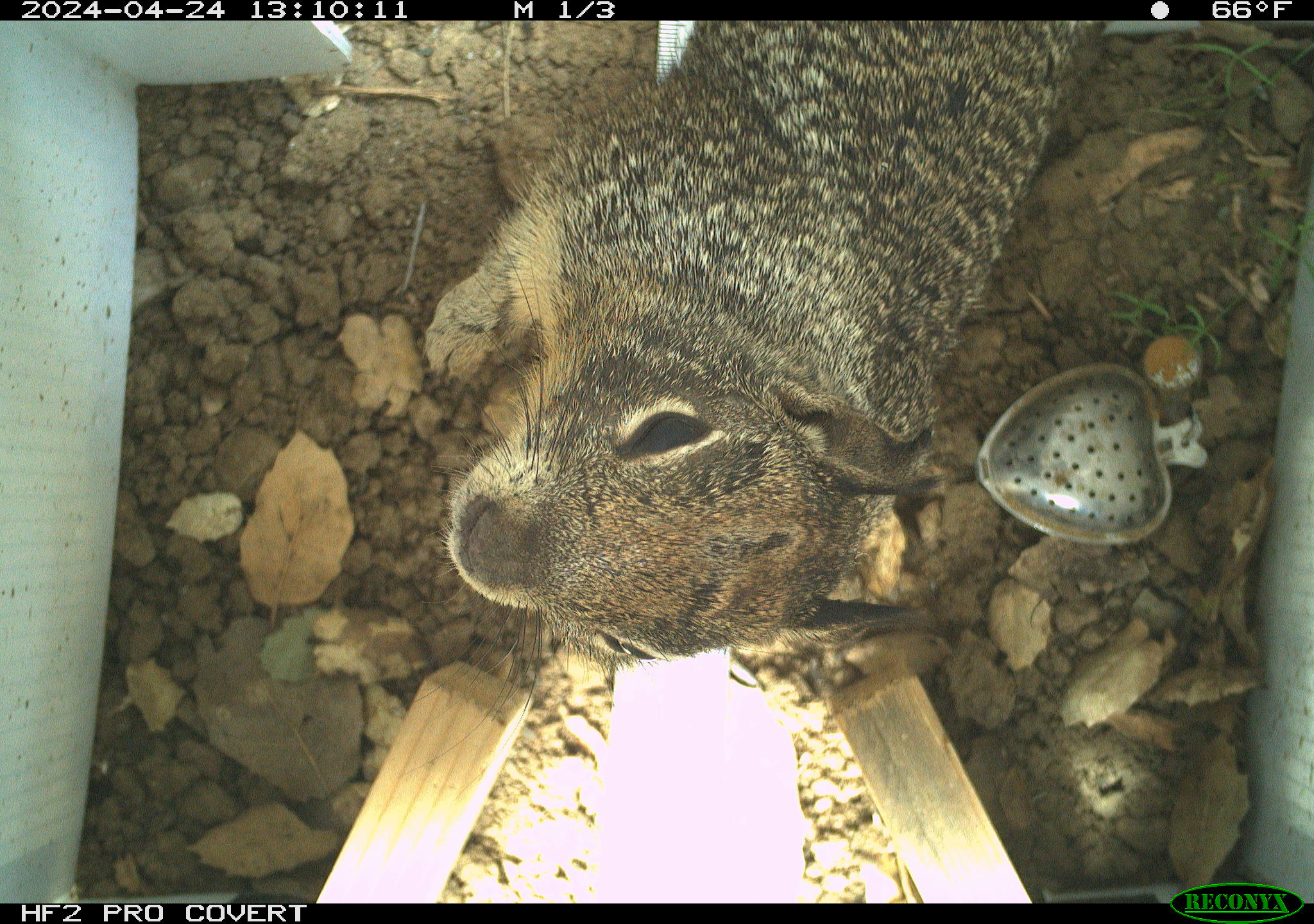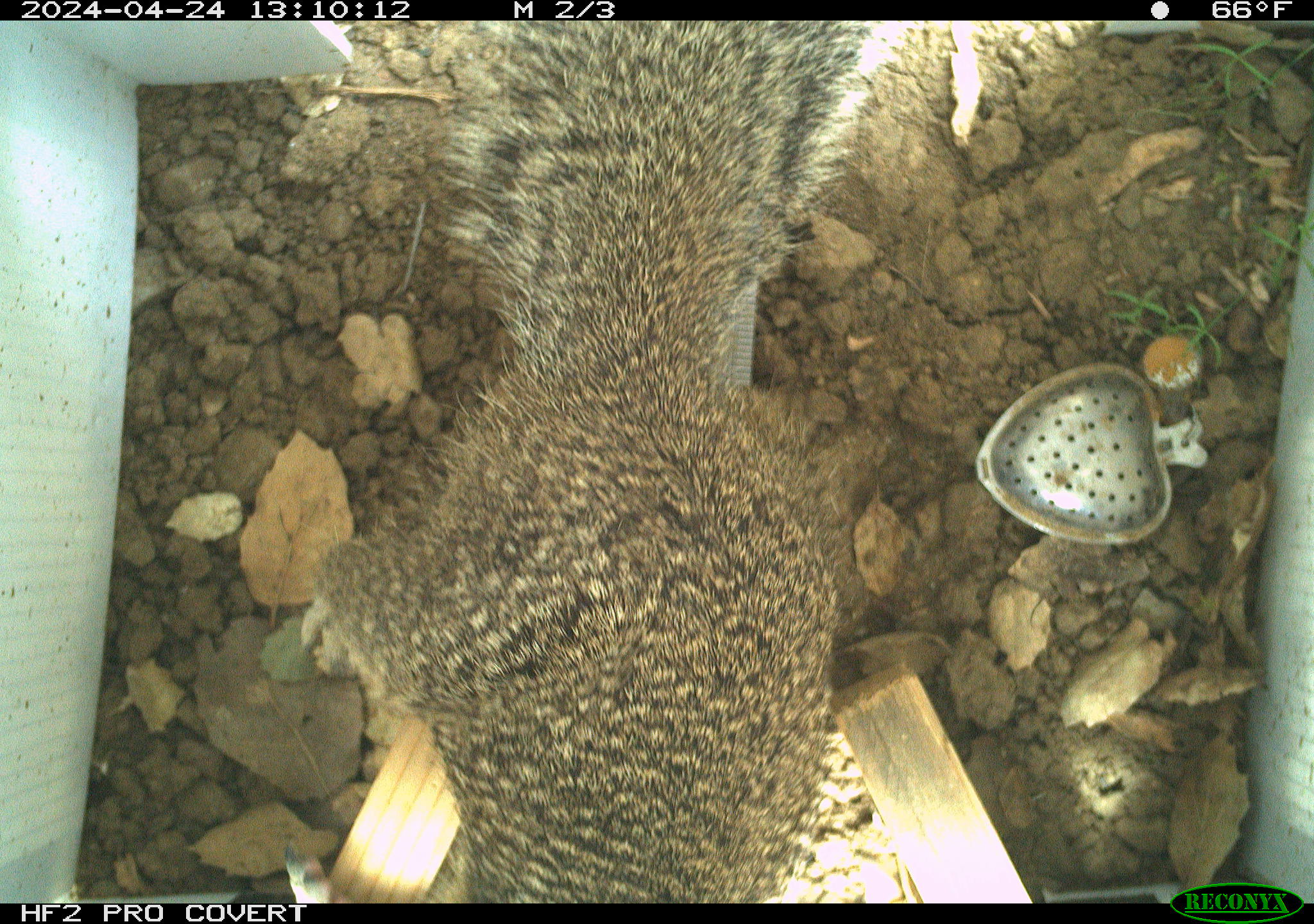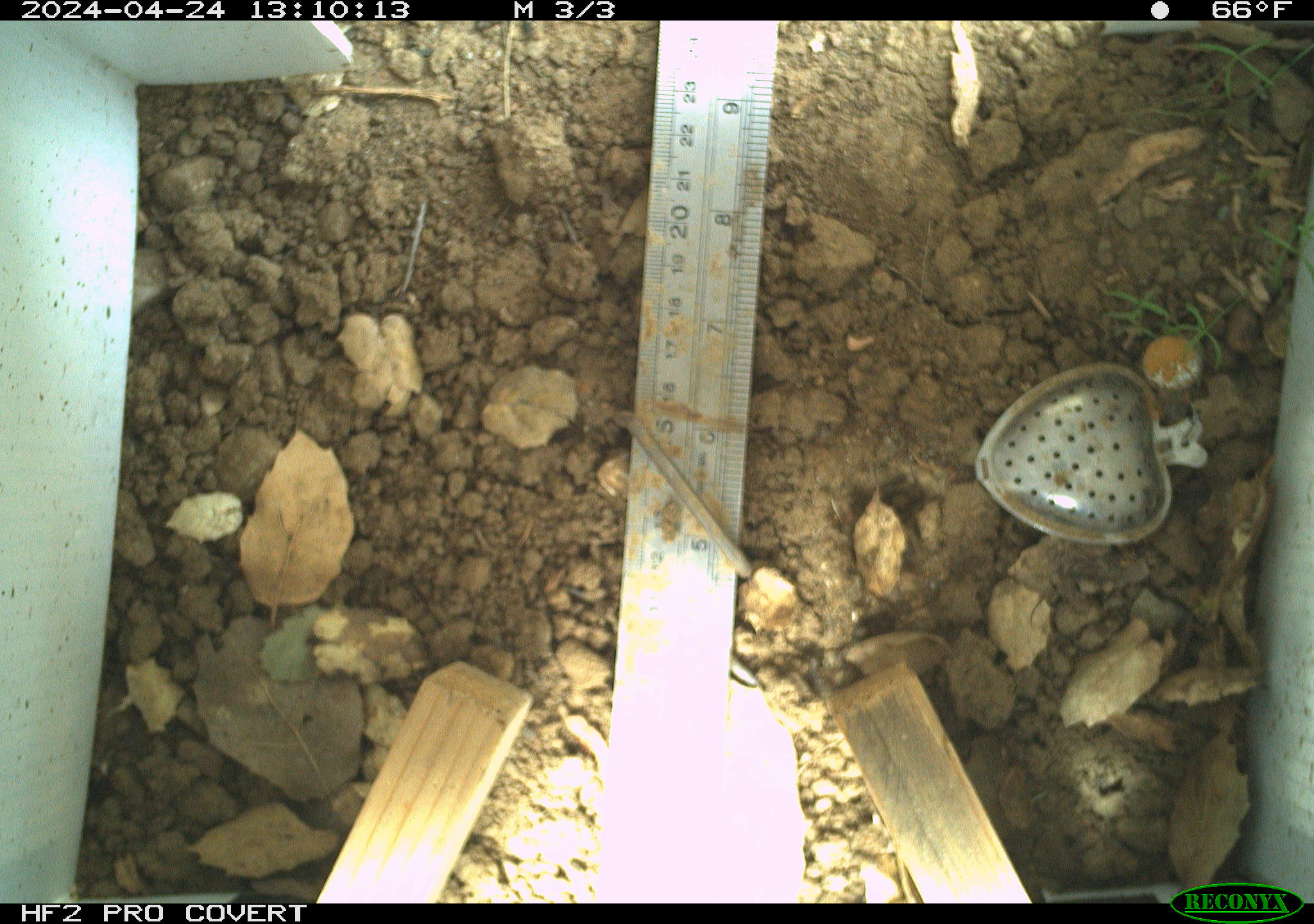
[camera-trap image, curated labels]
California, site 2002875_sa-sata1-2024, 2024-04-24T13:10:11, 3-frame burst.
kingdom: Animalia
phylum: Chordata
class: Mammalia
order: Rodentia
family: Sciuridae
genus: Otospermophilus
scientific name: Otospermophilus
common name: north american rock squirrels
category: otospermophilus species